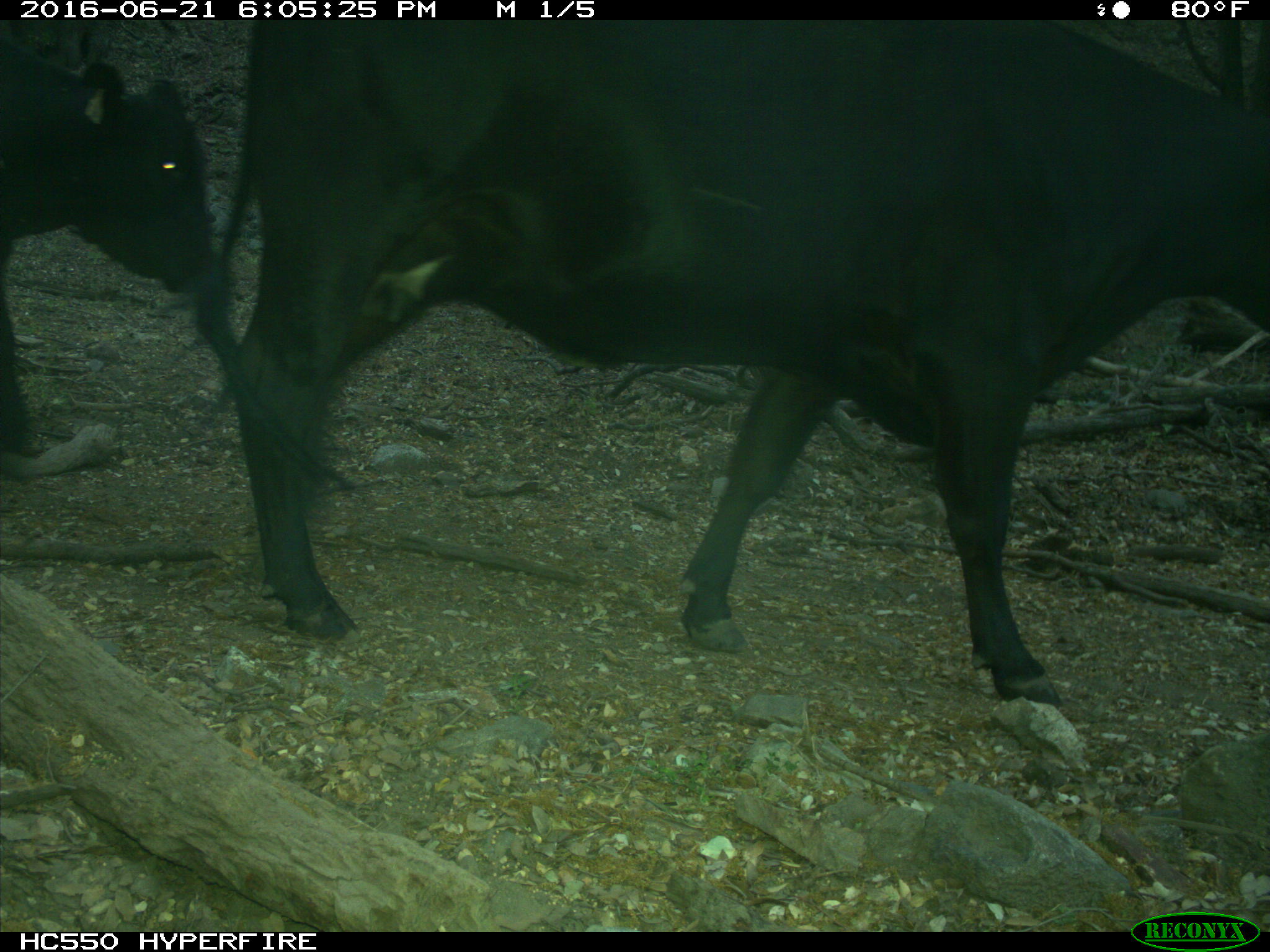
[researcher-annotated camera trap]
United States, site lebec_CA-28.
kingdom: Animalia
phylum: Chordata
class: Mammalia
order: Artiodactyla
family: Bovidae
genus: Bos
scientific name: Bos taurus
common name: domestic cow